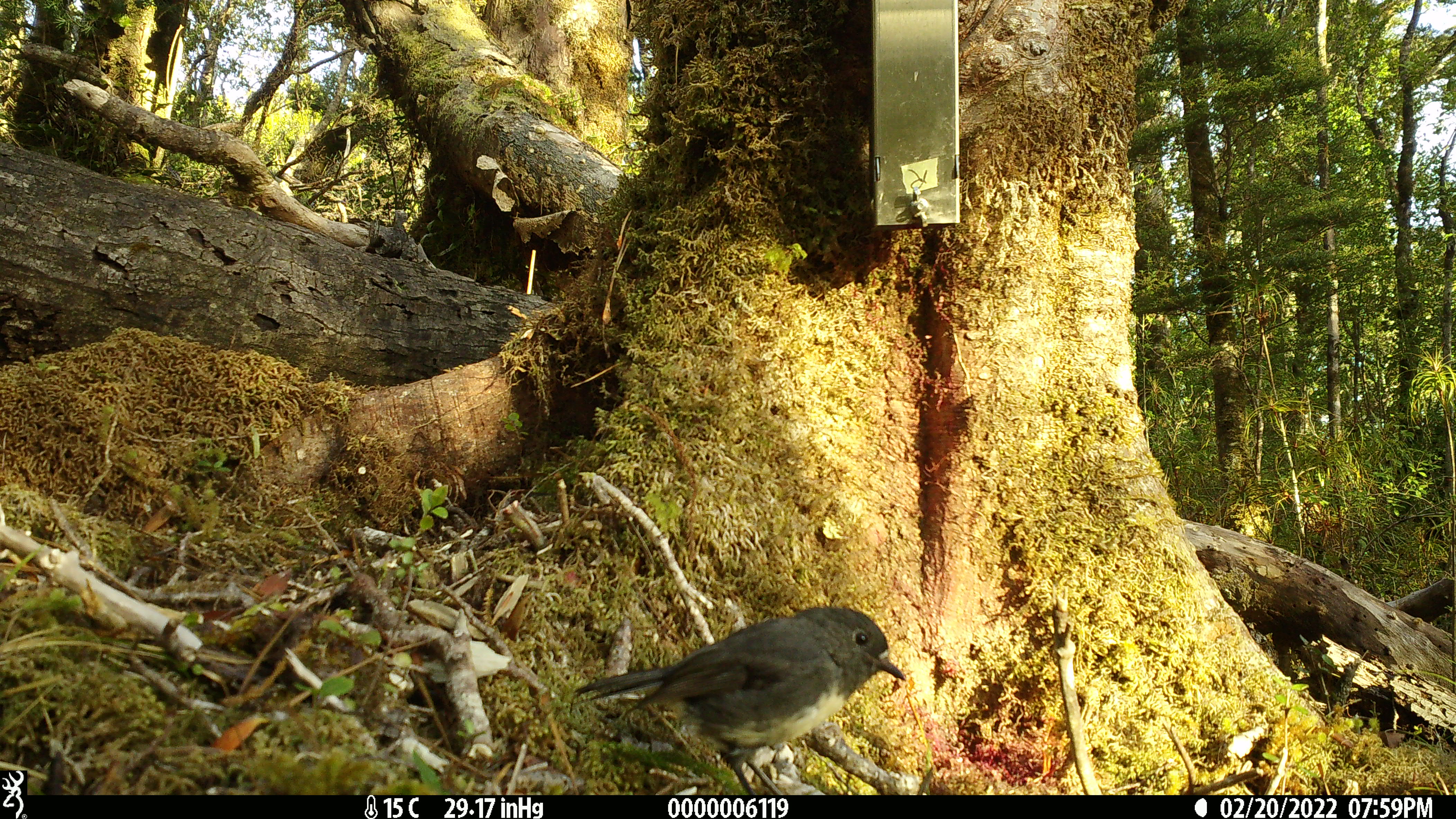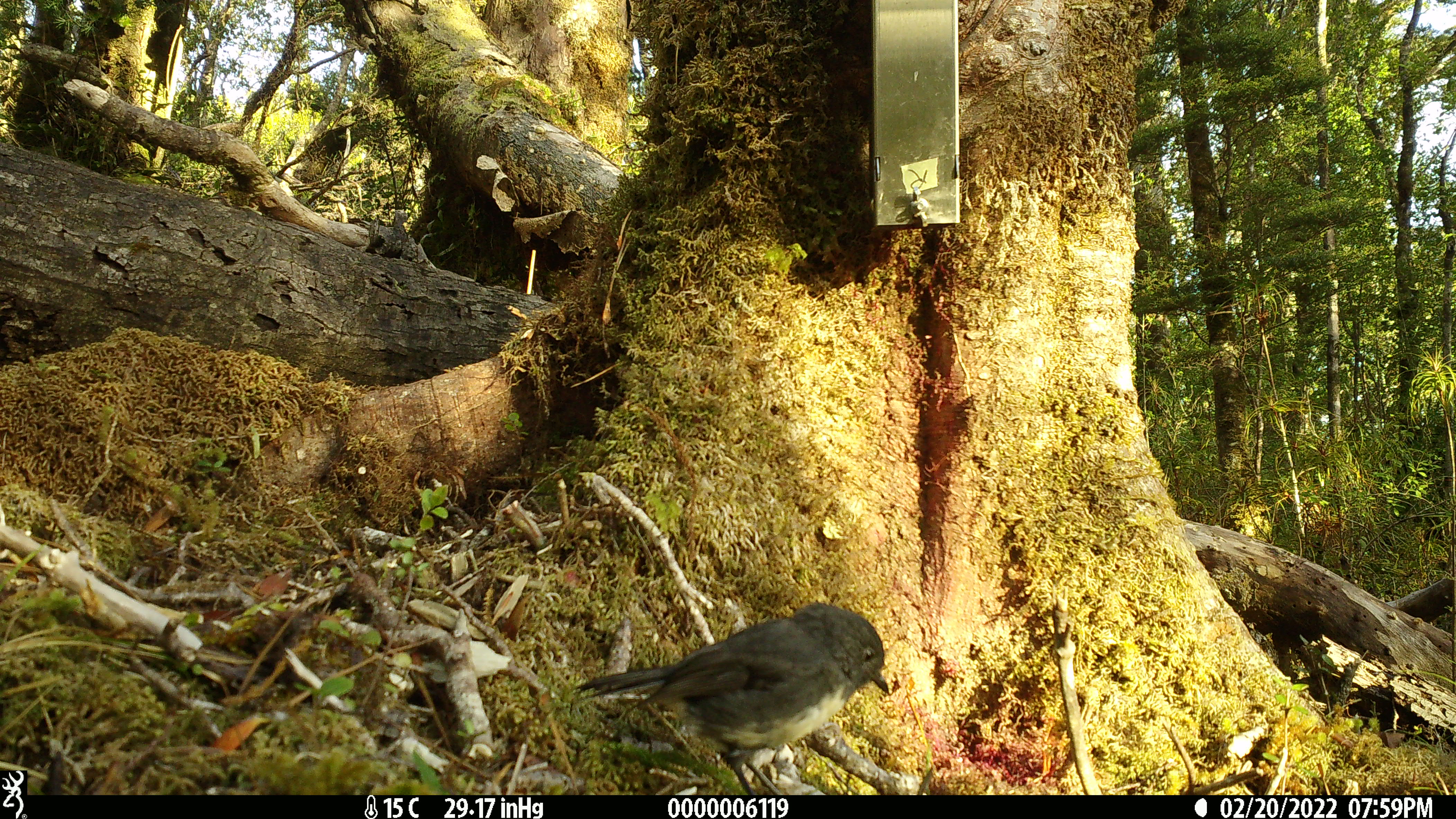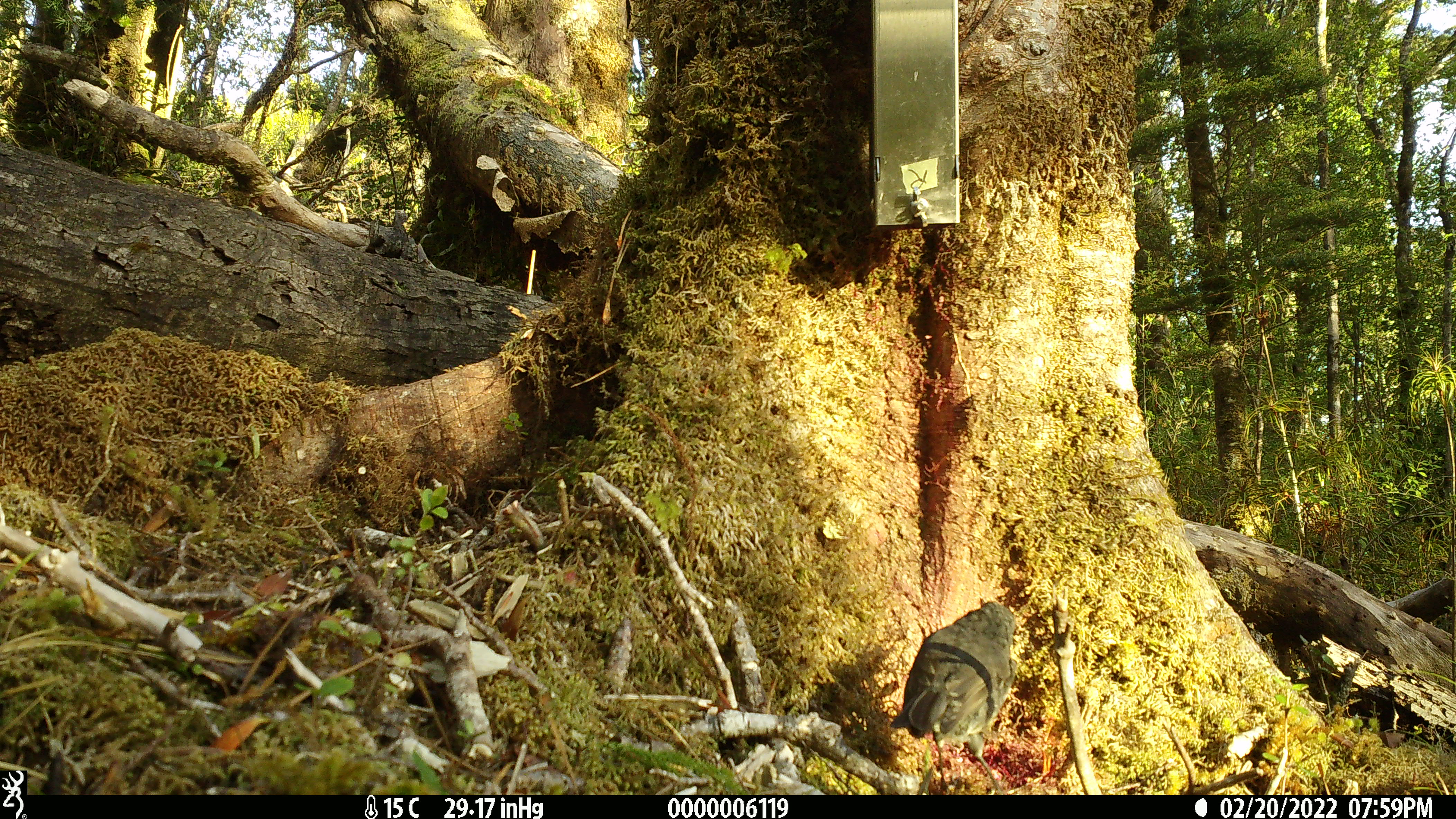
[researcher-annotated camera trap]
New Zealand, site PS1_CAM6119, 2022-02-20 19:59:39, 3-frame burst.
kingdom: Animalia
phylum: Chordata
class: Aves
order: Passeriformes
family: Petroicidae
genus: Petroica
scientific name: Petroica australis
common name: new zealand robin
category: robin